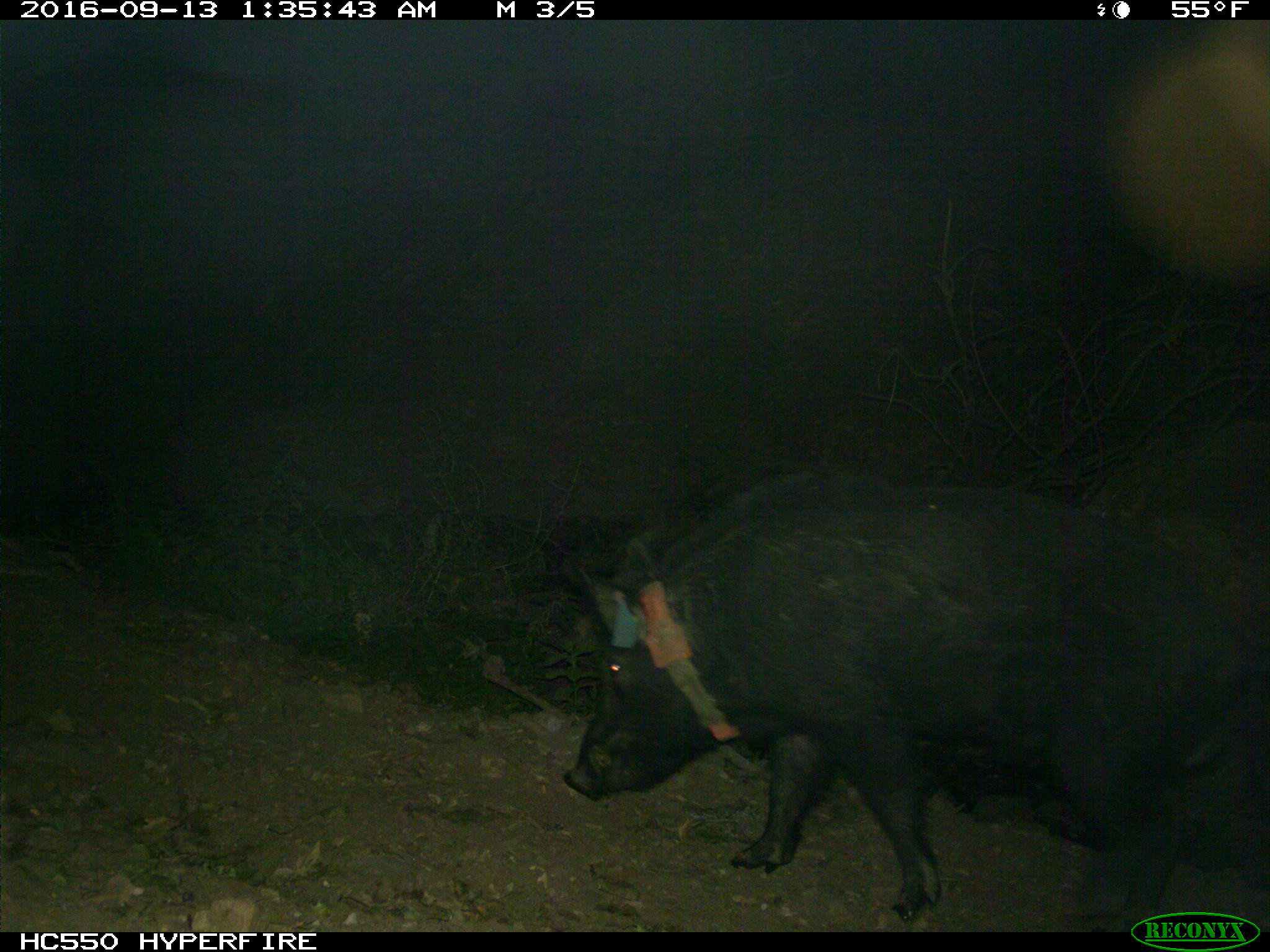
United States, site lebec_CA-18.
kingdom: Animalia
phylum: Chordata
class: Mammalia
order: Artiodactyla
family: Suidae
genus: Sus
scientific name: Sus scrofa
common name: wild boar